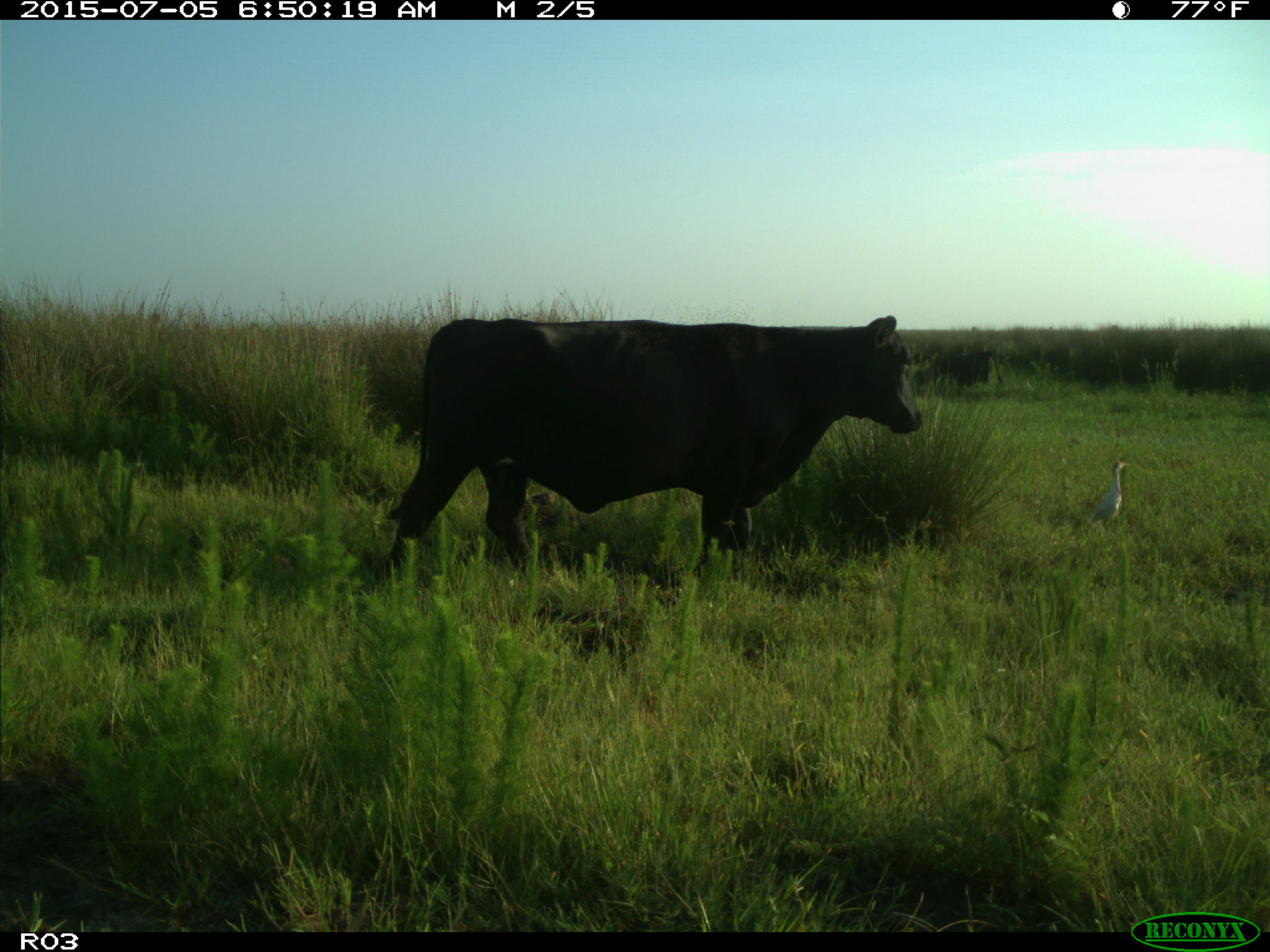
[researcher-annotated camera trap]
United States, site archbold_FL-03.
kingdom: Animalia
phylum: Chordata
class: Mammalia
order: Artiodactyla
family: Bovidae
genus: Bos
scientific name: Bos taurus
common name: domestic cow